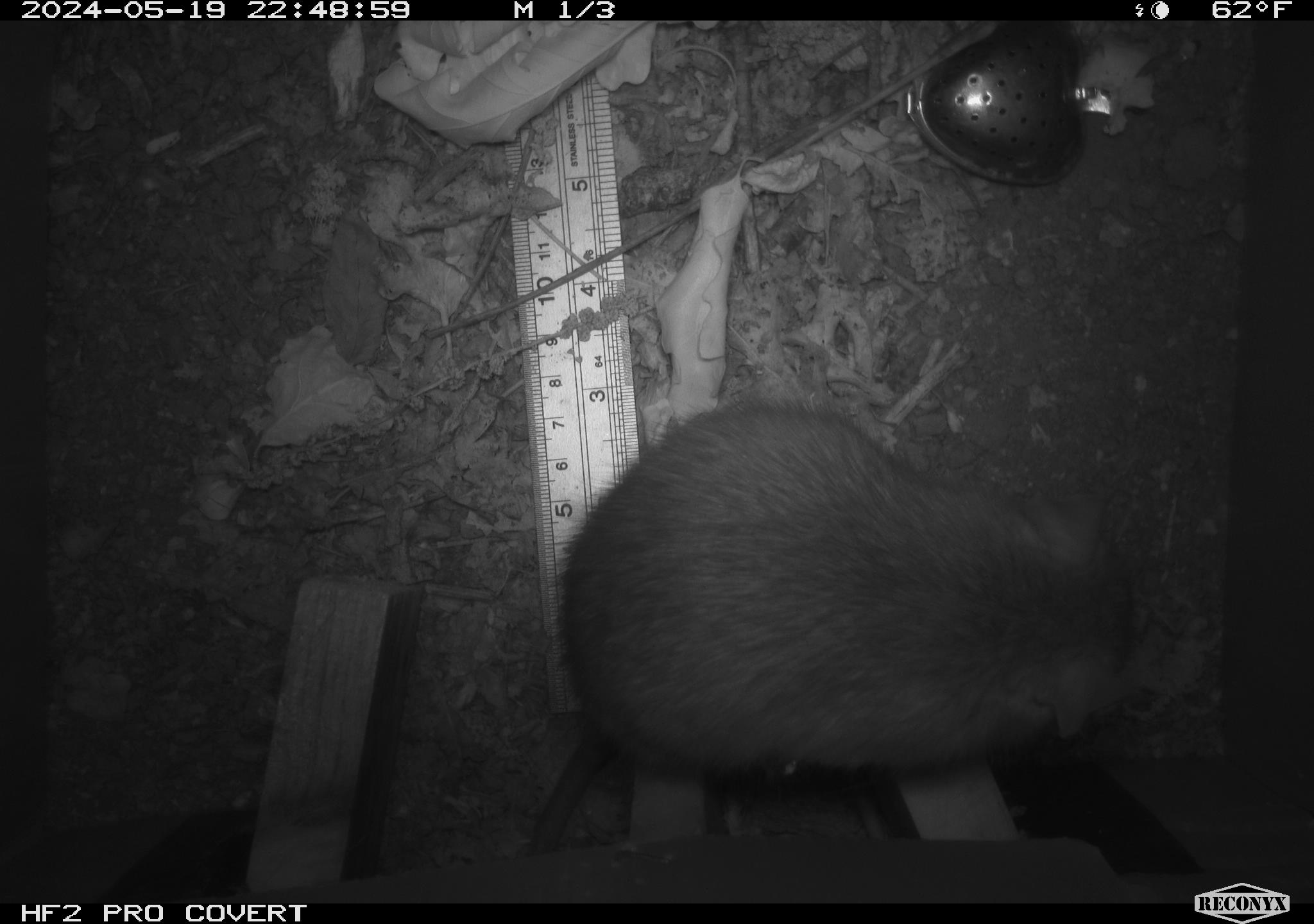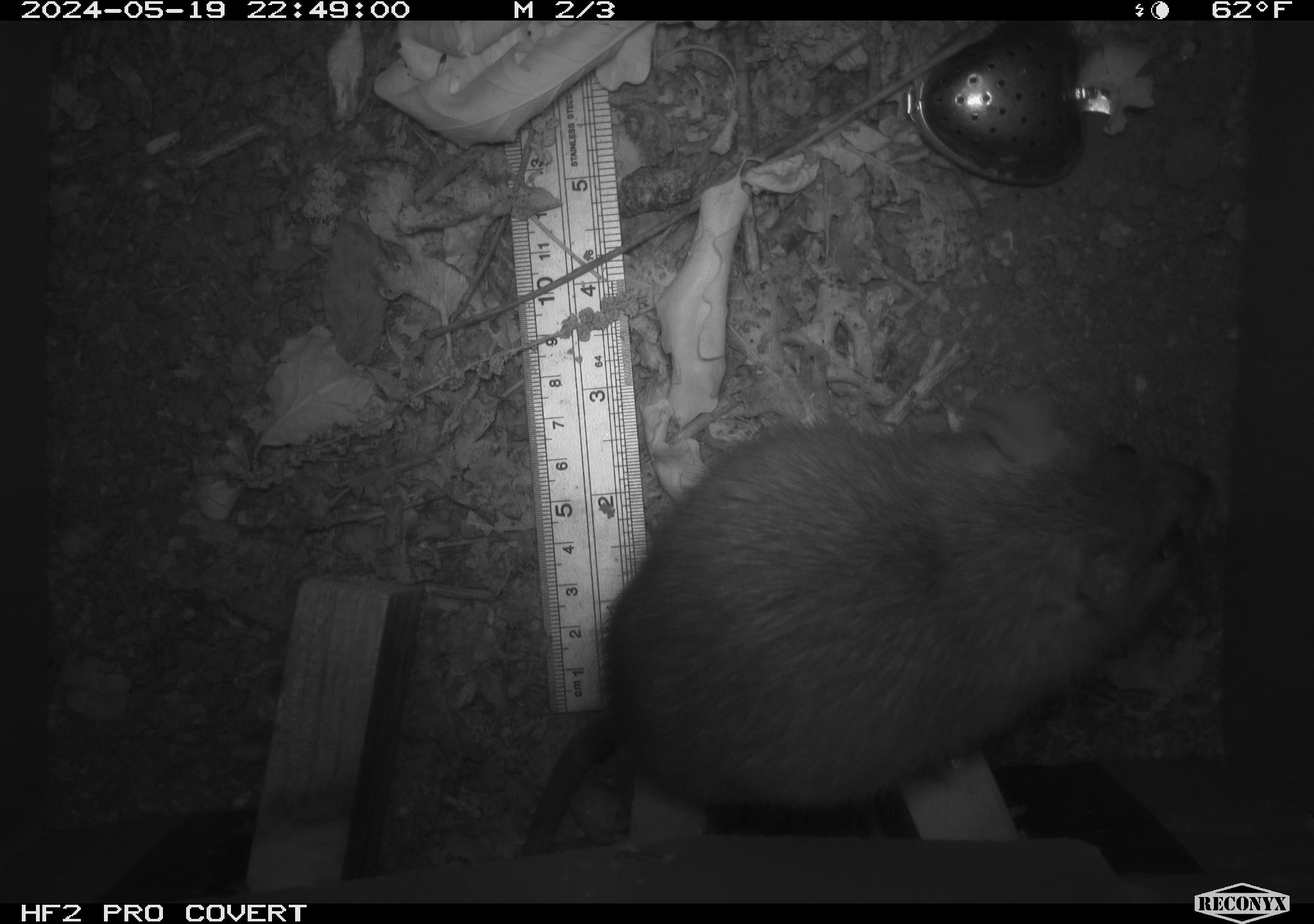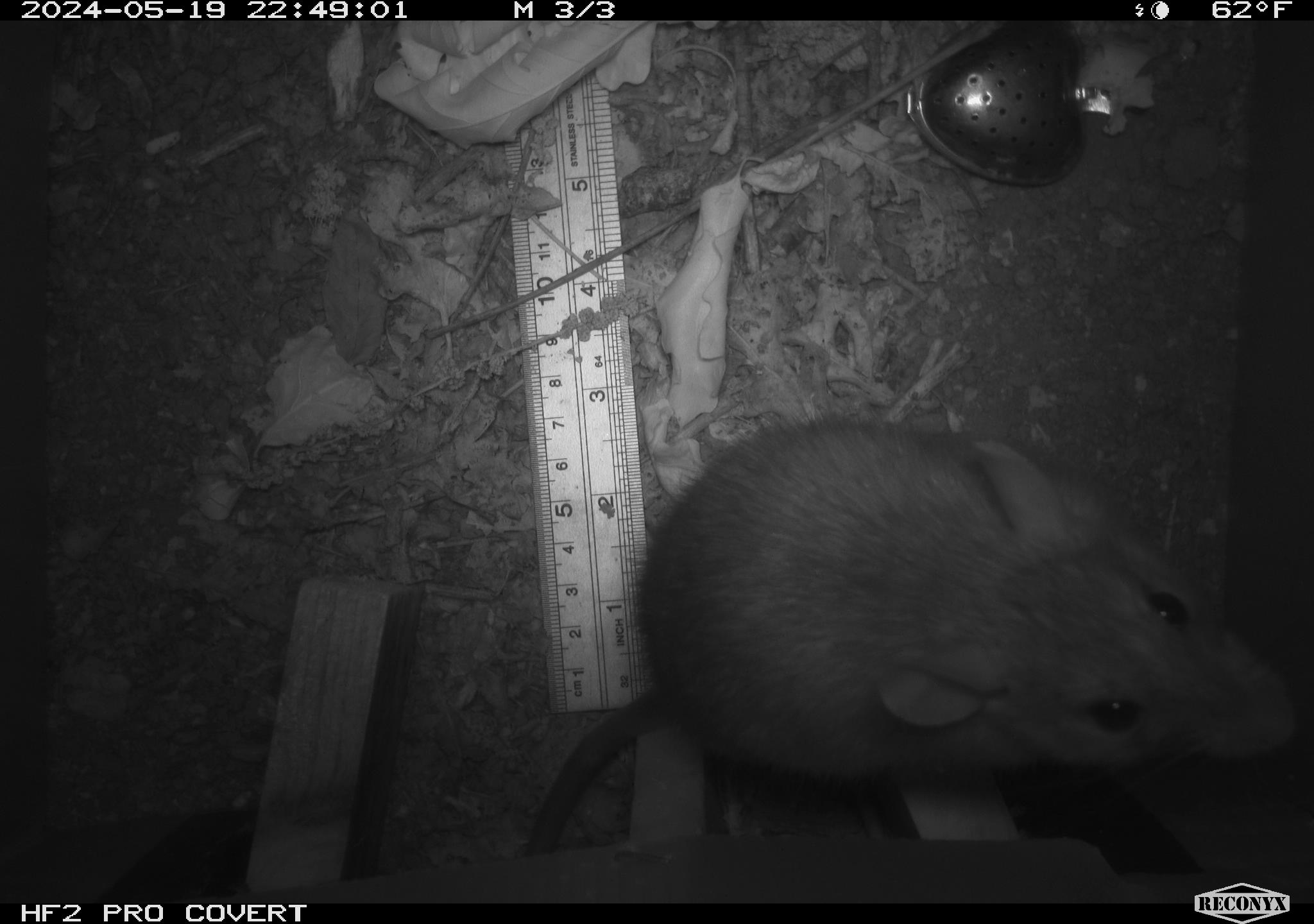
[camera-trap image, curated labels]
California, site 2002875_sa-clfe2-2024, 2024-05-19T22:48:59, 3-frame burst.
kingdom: Animalia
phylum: Chordata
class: Mammalia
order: Rodentia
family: Muridae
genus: Rattus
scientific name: Rattus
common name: rat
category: rattus species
Rattus species (rat) (Rattus).